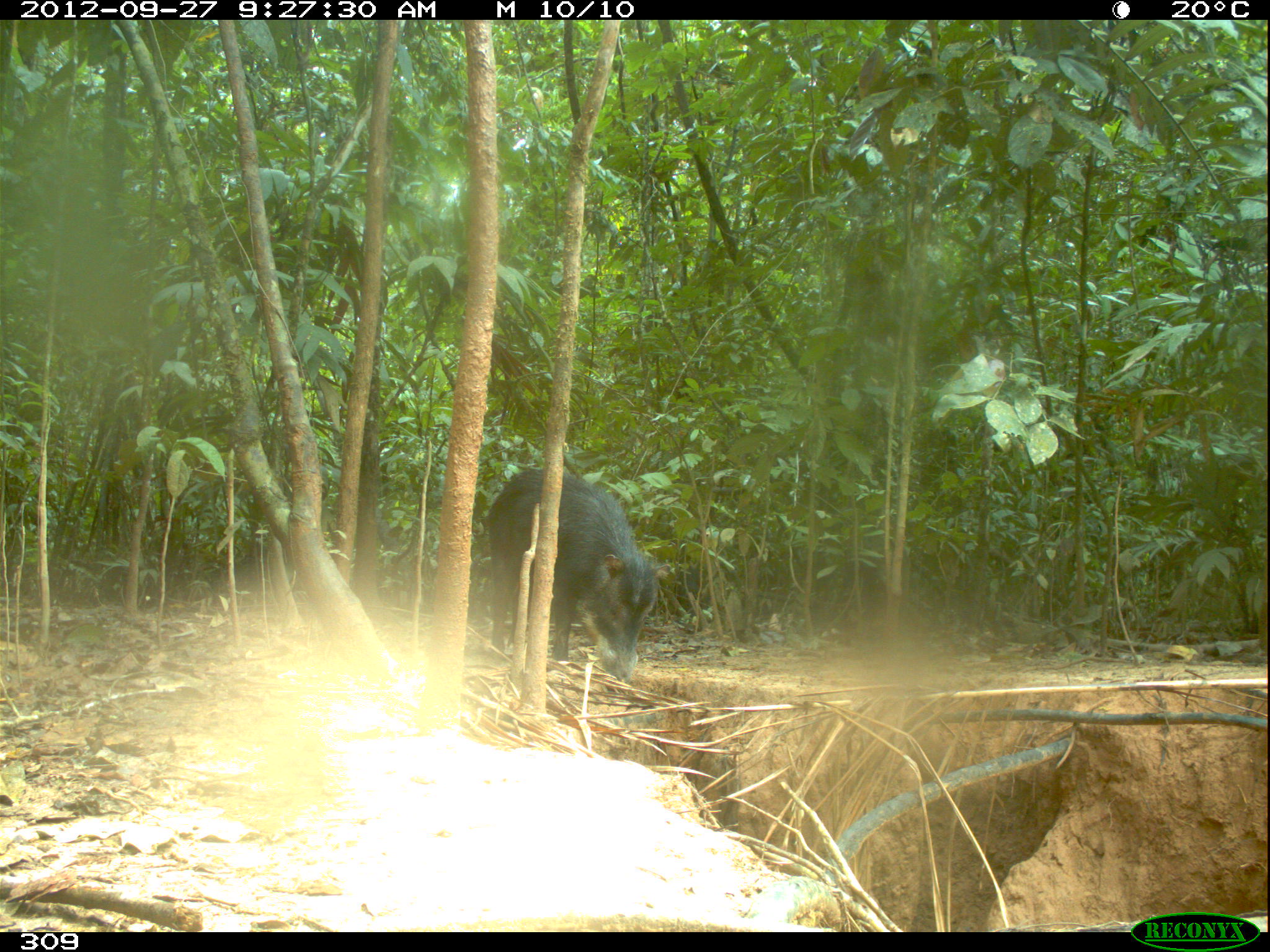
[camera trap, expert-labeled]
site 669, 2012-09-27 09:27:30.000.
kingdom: Animalia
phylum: Chordata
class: Mammalia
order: Artiodactyla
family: Tayassuidae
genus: Tayassu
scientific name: Tayassu pecari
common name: white-lipped peccary